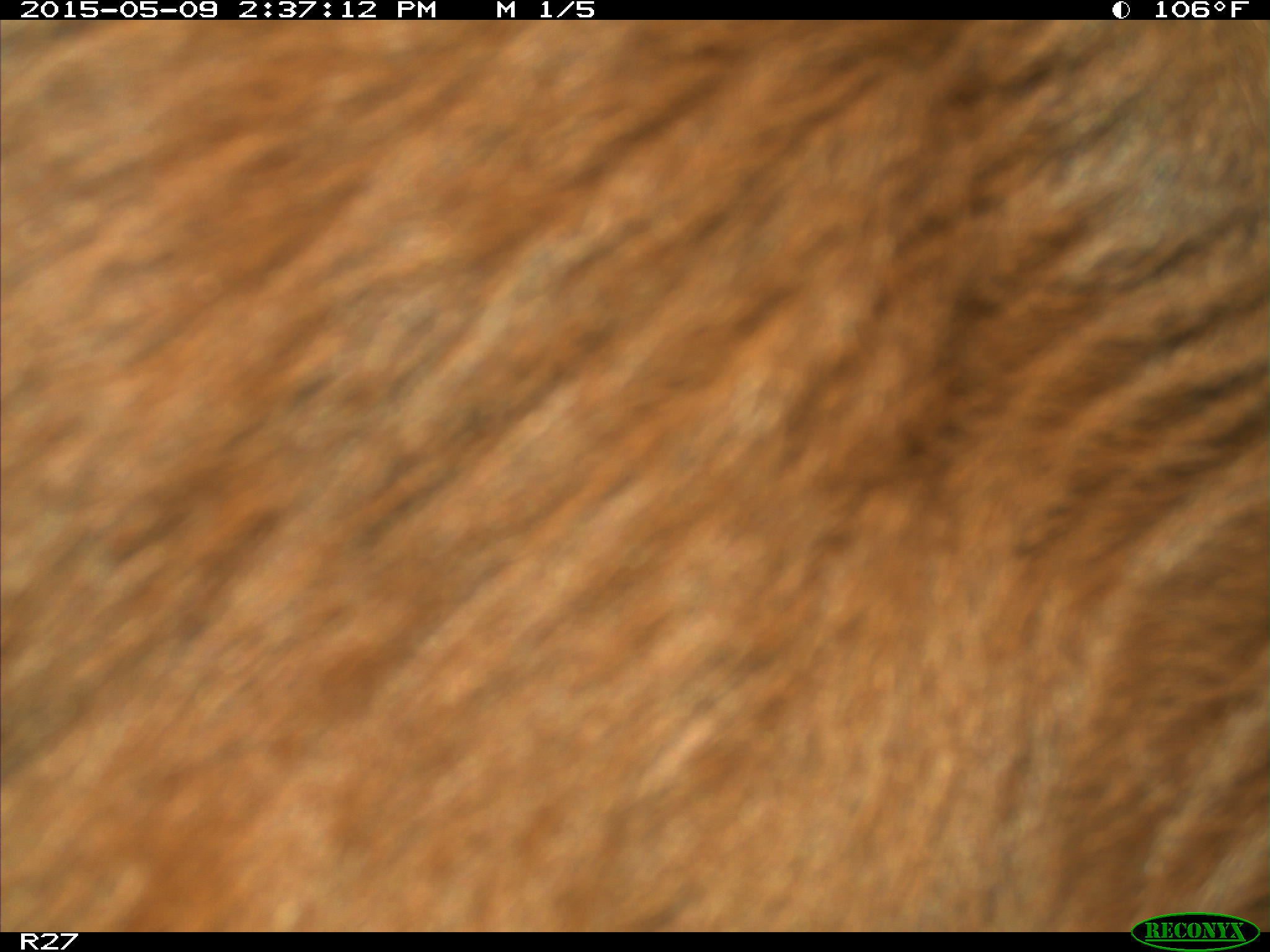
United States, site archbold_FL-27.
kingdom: Animalia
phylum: Chordata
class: Mammalia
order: Artiodactyla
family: Bovidae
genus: Bos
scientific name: Bos taurus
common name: domestic cow